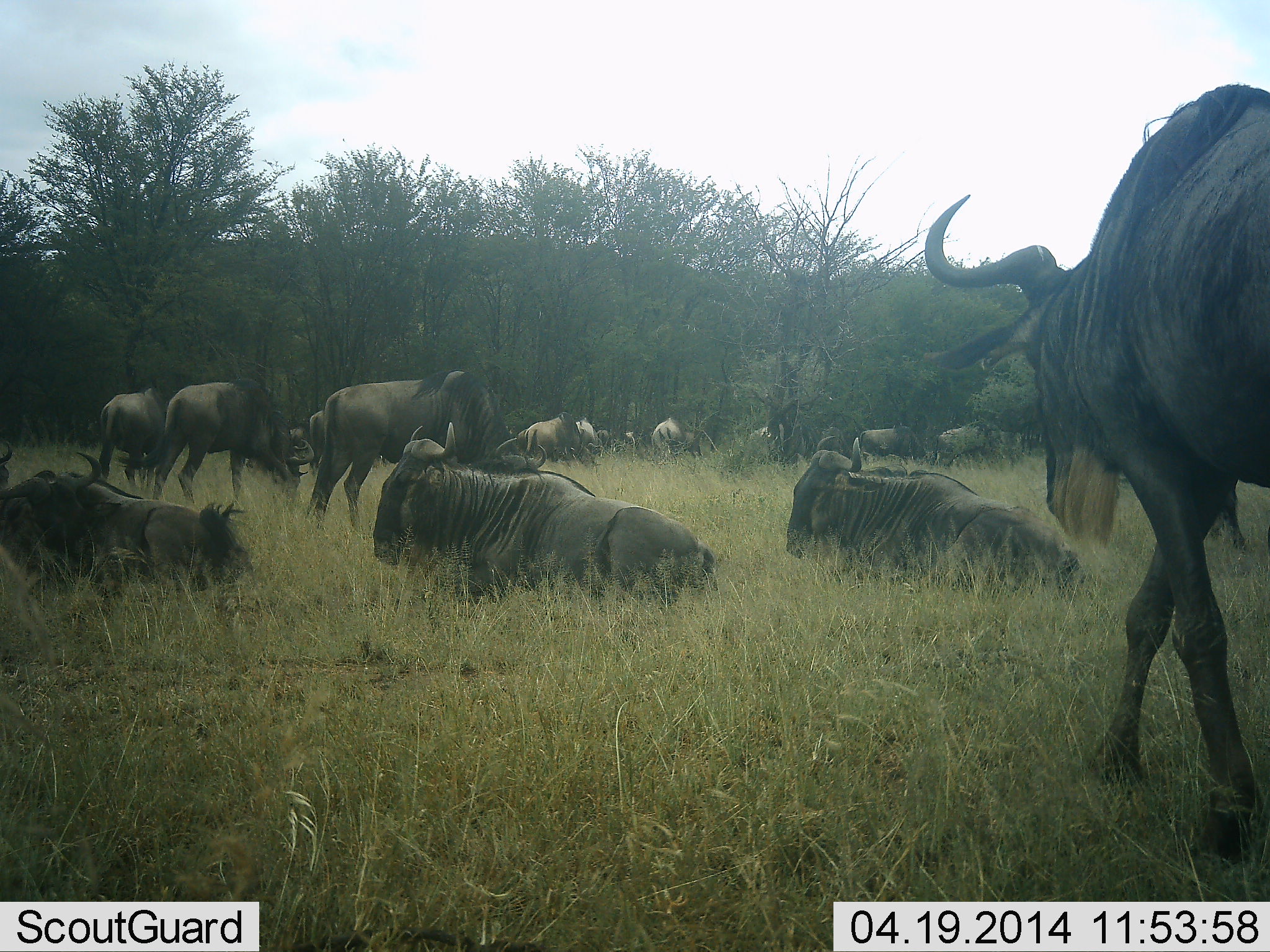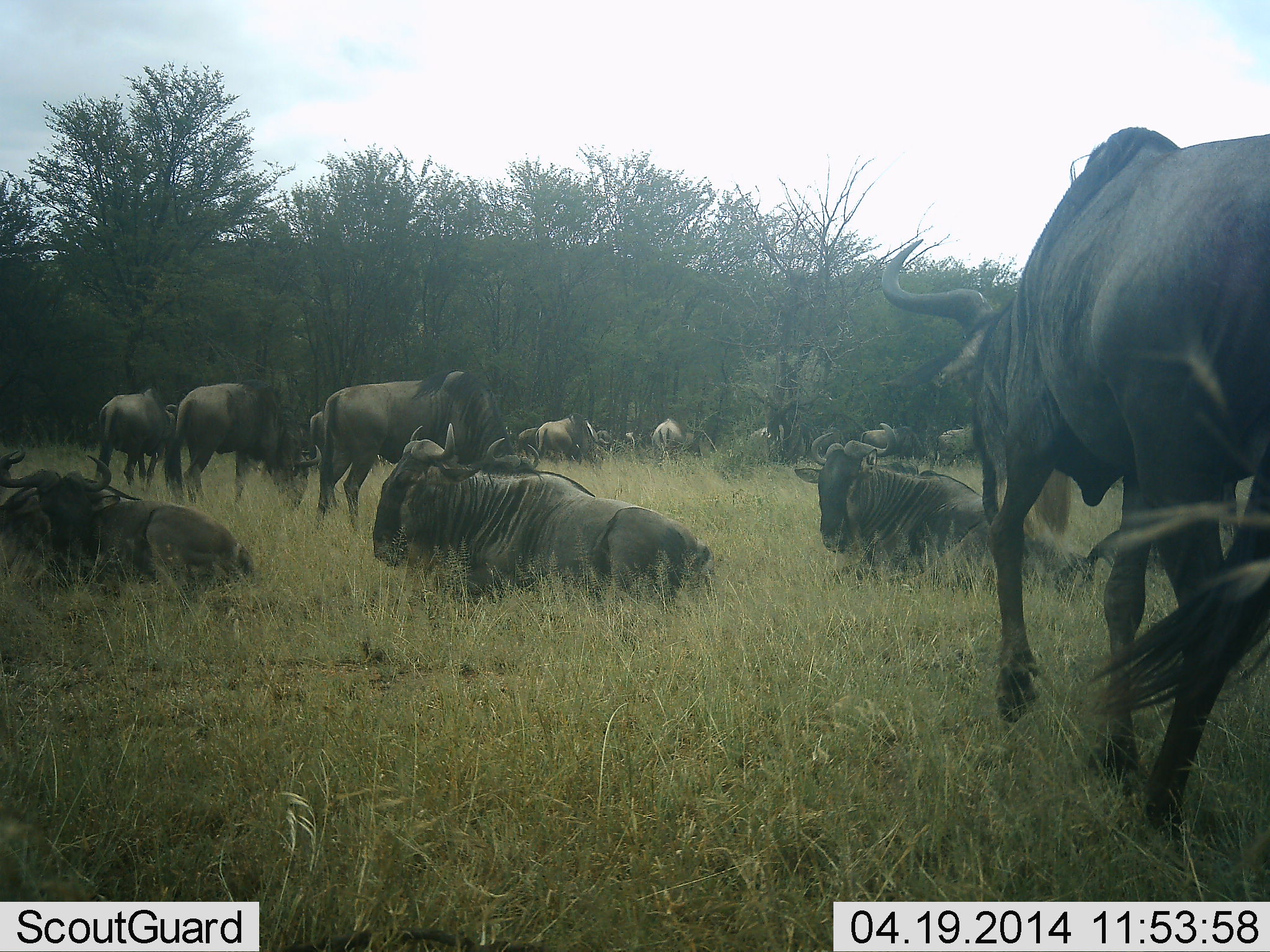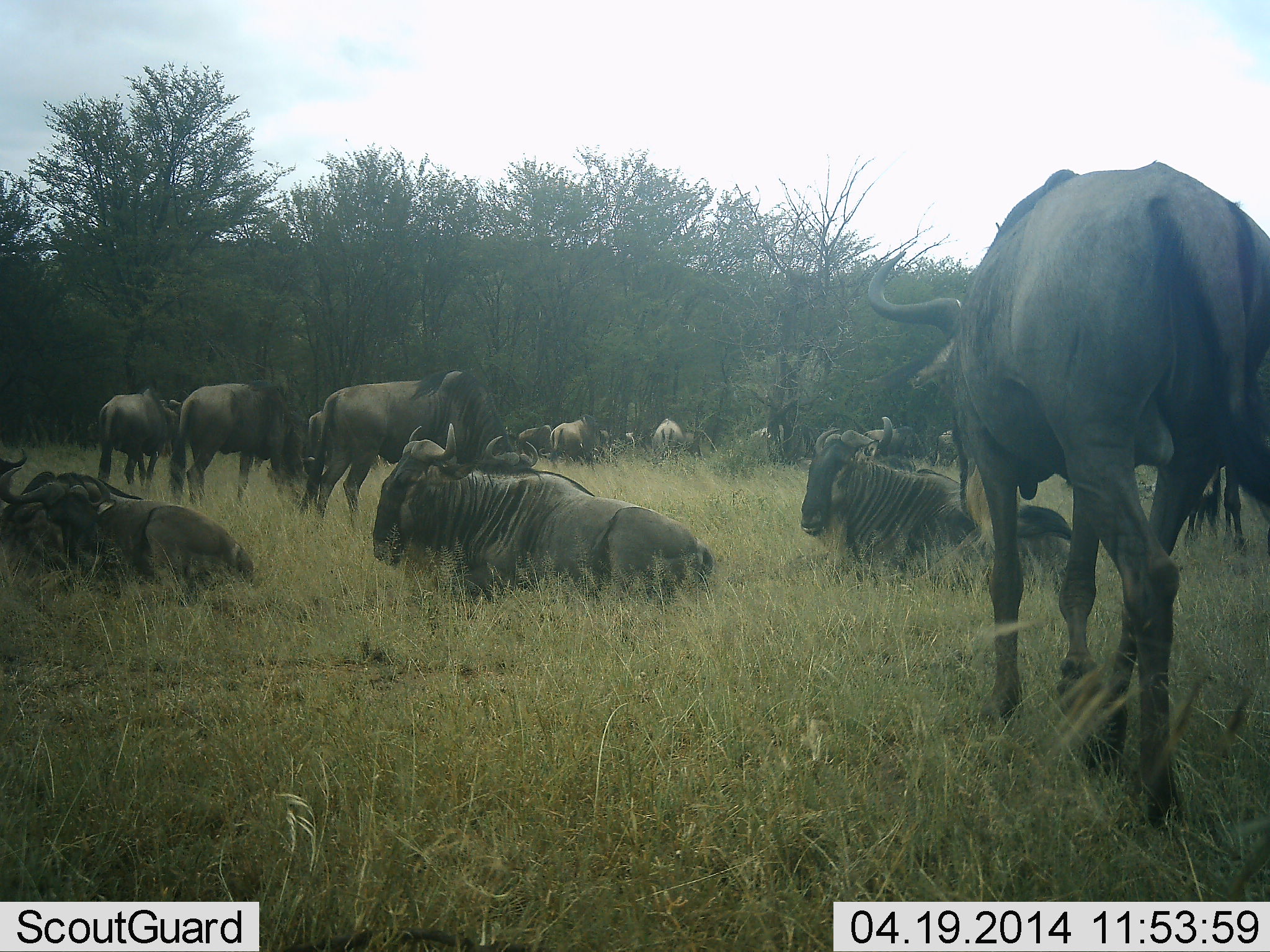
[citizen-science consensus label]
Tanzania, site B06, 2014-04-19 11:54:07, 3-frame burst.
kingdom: Animalia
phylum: Chordata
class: Mammalia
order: Artiodactyla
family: Bovidae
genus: Connochaetes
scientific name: Connochaetes taurinus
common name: blue wildebeest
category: wildebeest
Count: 11-50.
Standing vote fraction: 60%.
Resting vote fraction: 90%.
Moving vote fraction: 90%.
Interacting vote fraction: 0%.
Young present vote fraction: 10%.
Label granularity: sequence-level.